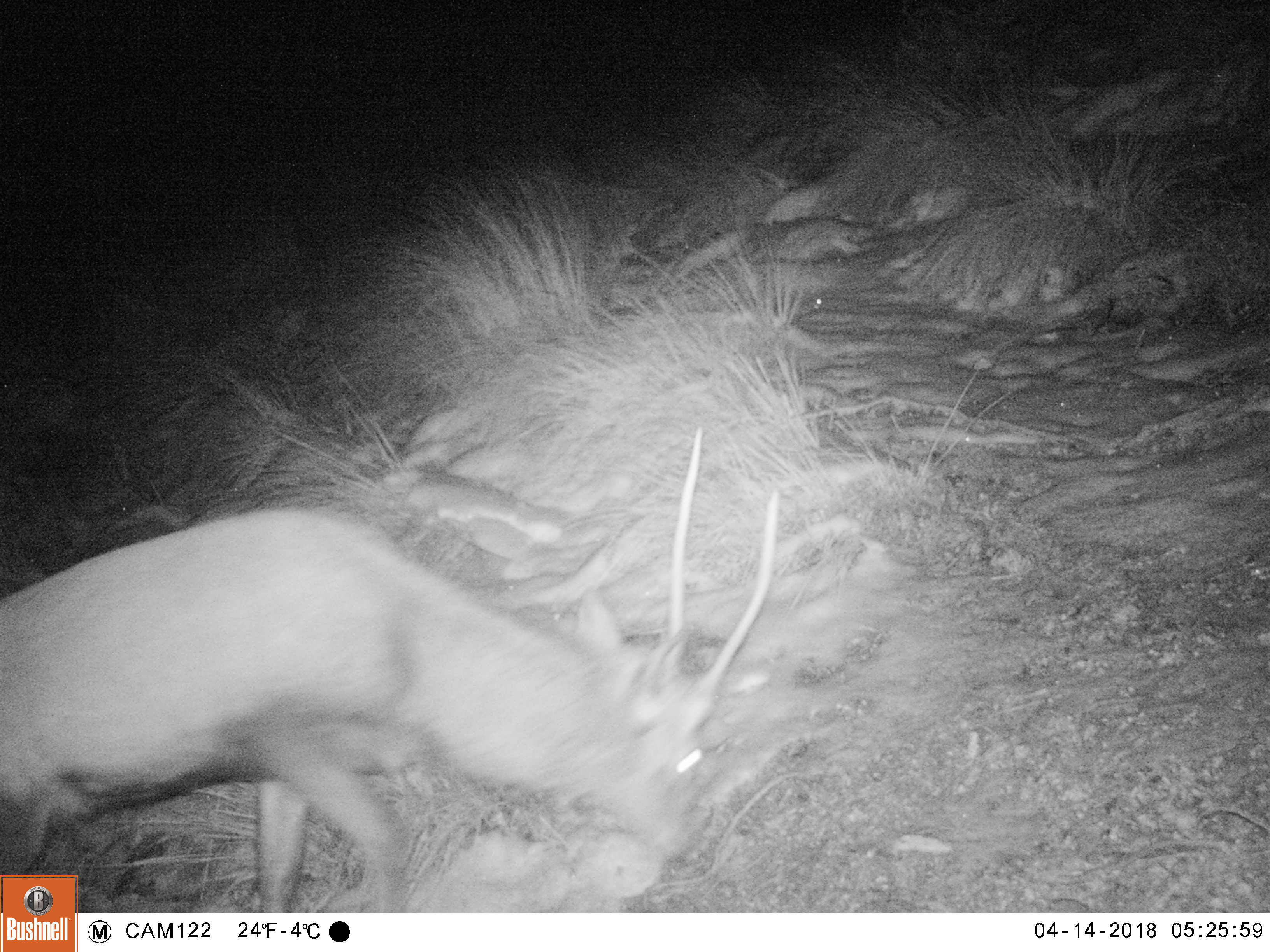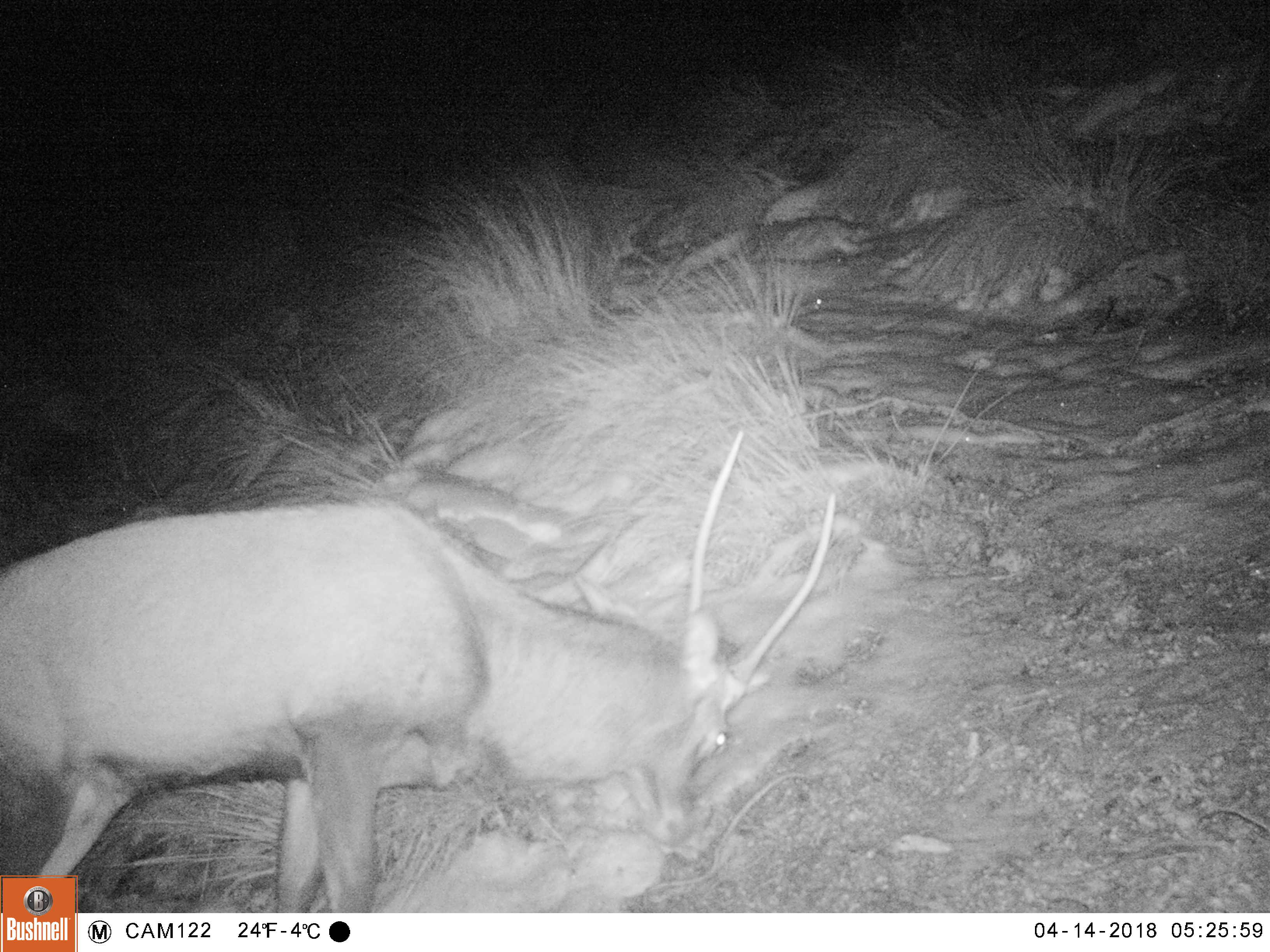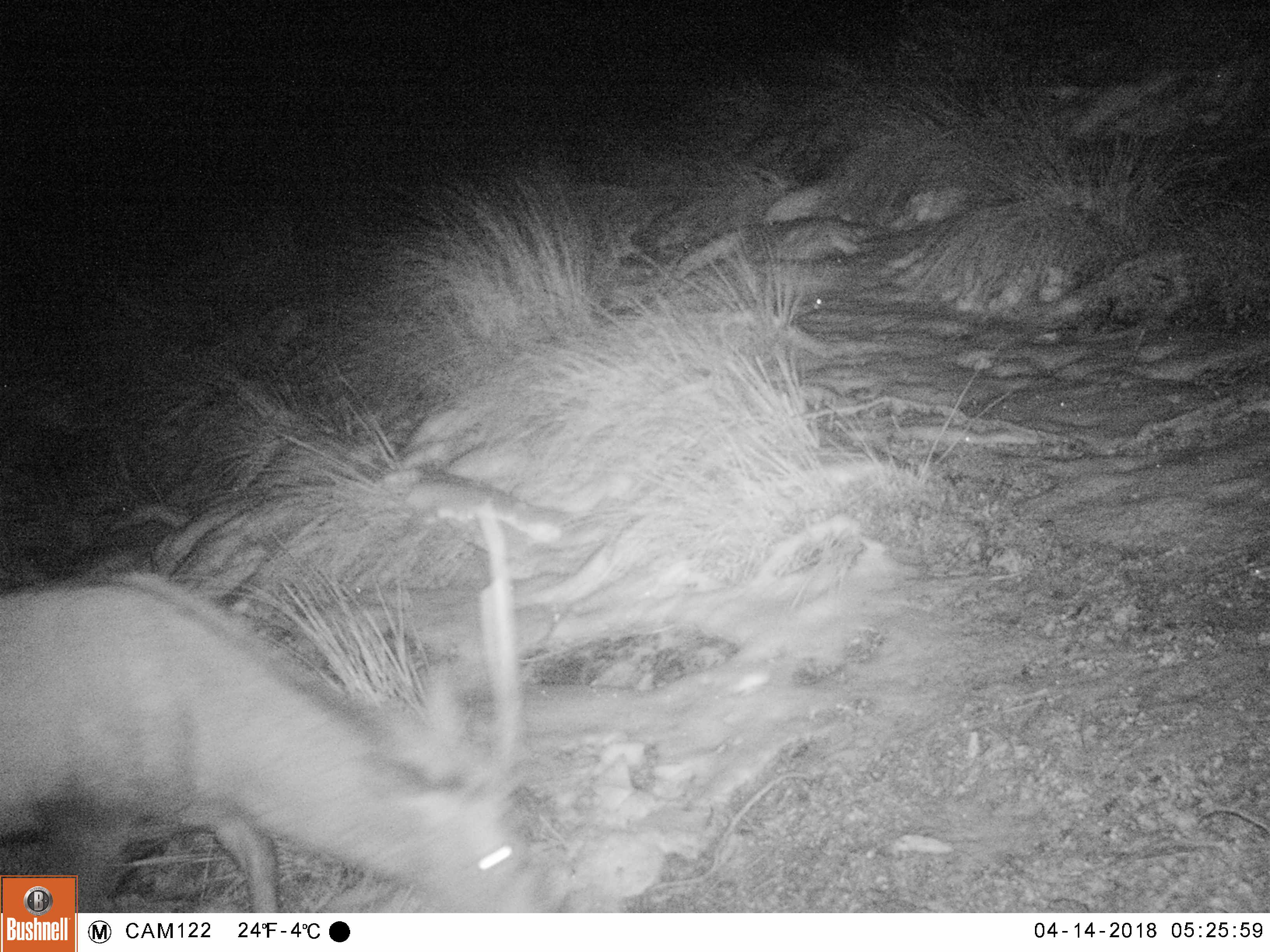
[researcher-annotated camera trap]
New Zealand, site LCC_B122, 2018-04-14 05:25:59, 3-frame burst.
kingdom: Animalia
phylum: Chordata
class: Mammalia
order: Artiodactyla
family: Cervidae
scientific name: Cervidae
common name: deer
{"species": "deer (Cervidae)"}